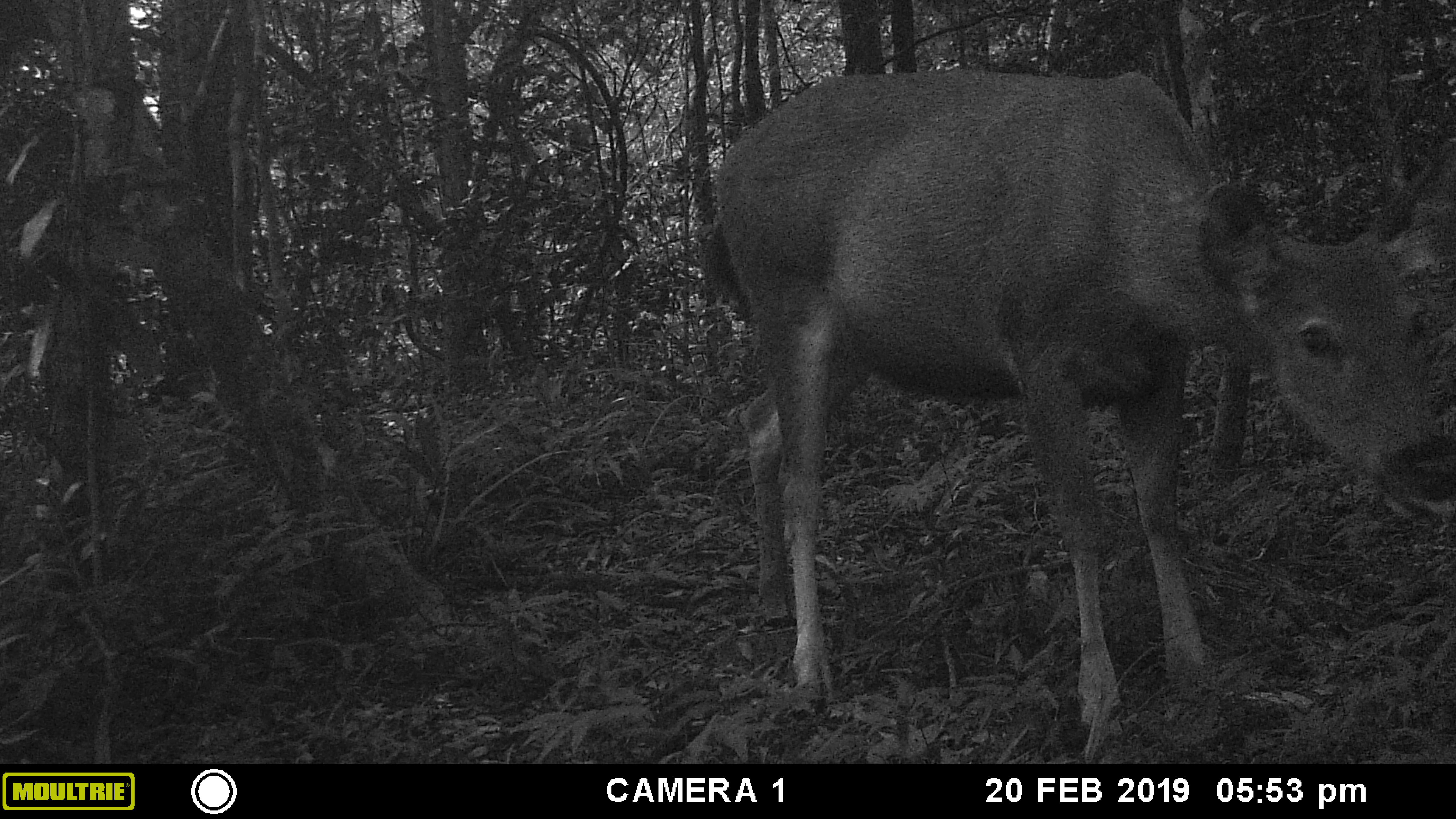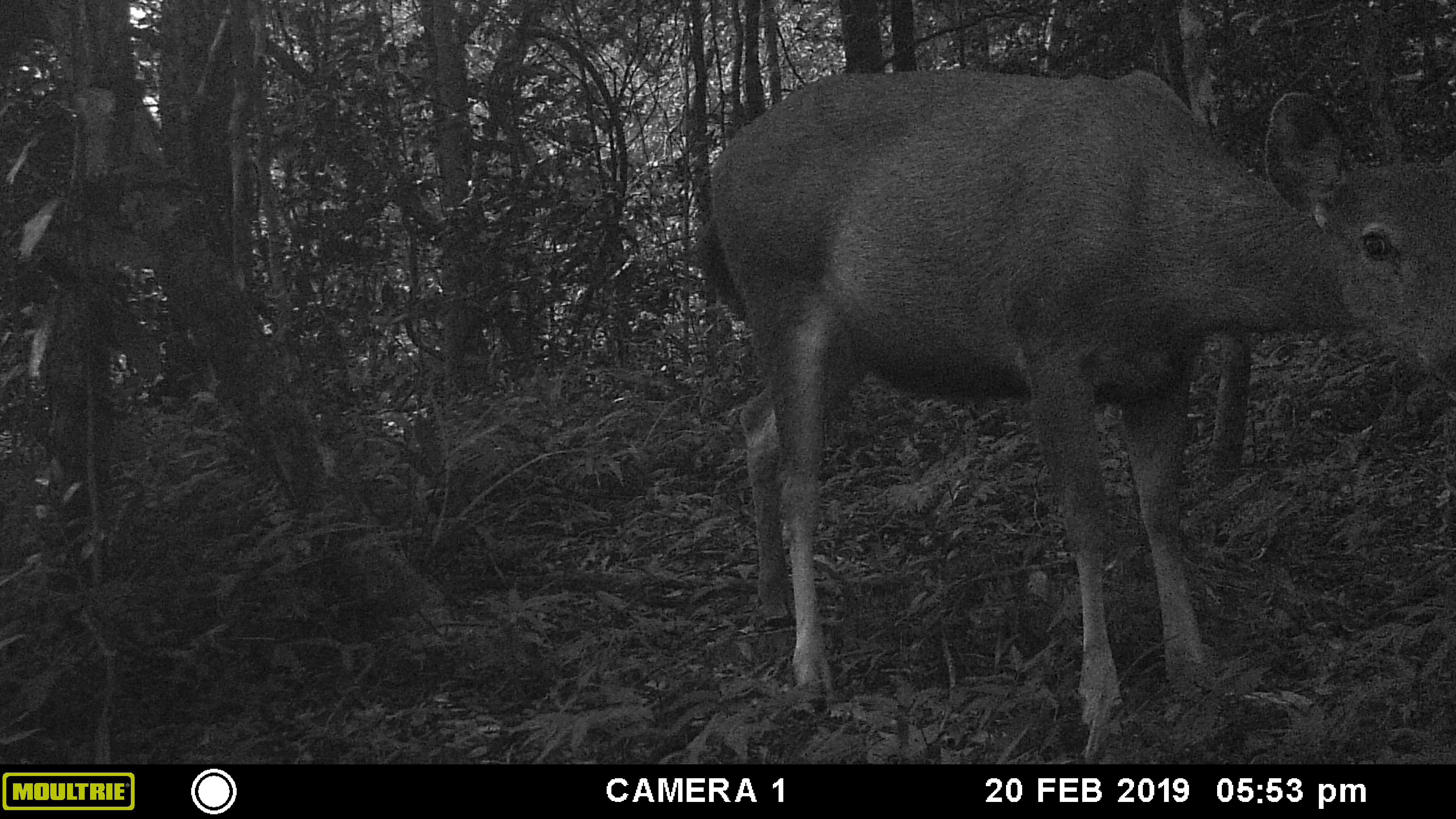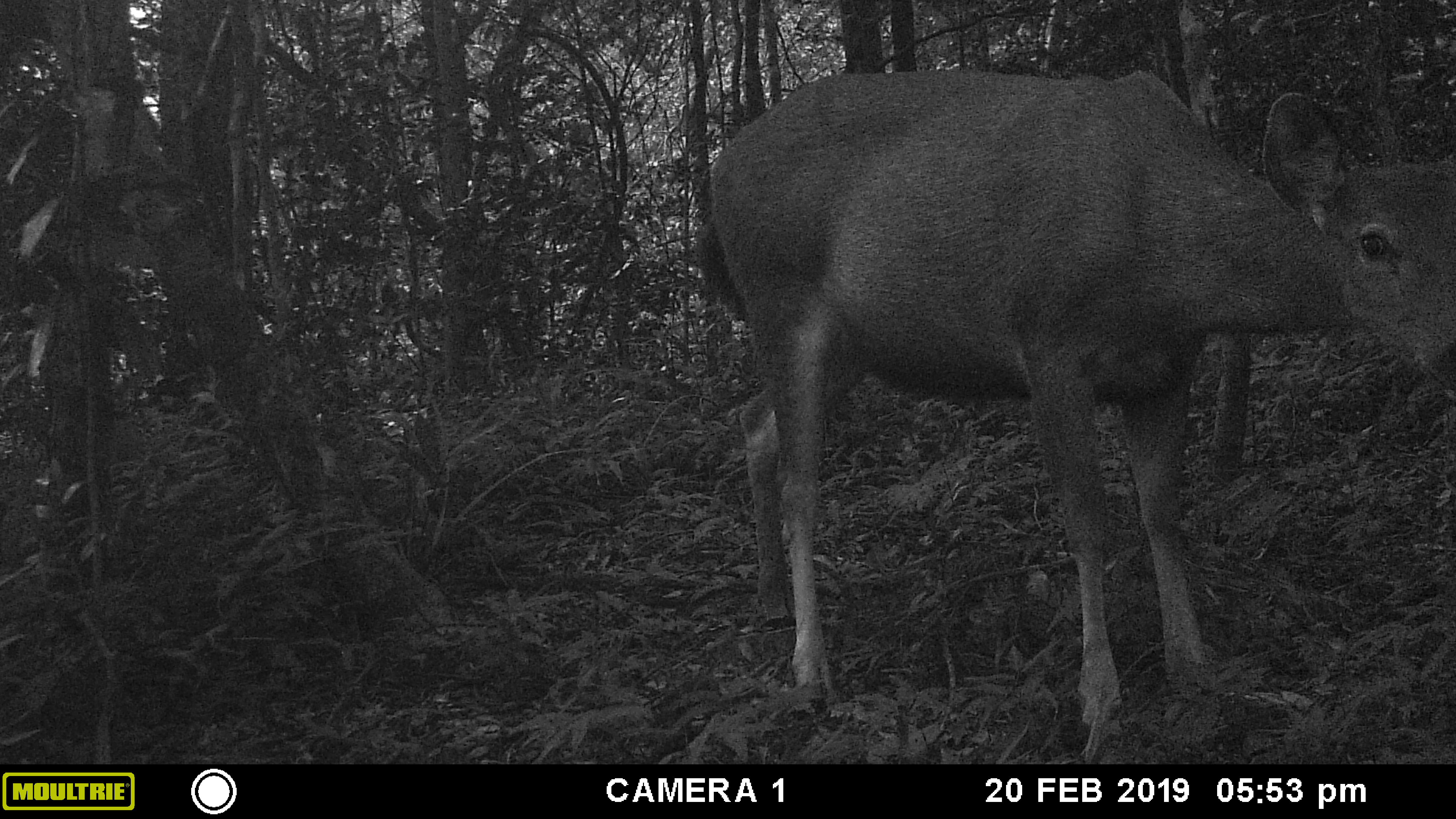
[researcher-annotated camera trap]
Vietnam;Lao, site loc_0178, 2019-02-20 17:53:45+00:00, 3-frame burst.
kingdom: Animalia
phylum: Chordata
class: Mammalia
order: Artiodactyla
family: Cervidae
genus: Rusa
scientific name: Rusa unicolor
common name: sambar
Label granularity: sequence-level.